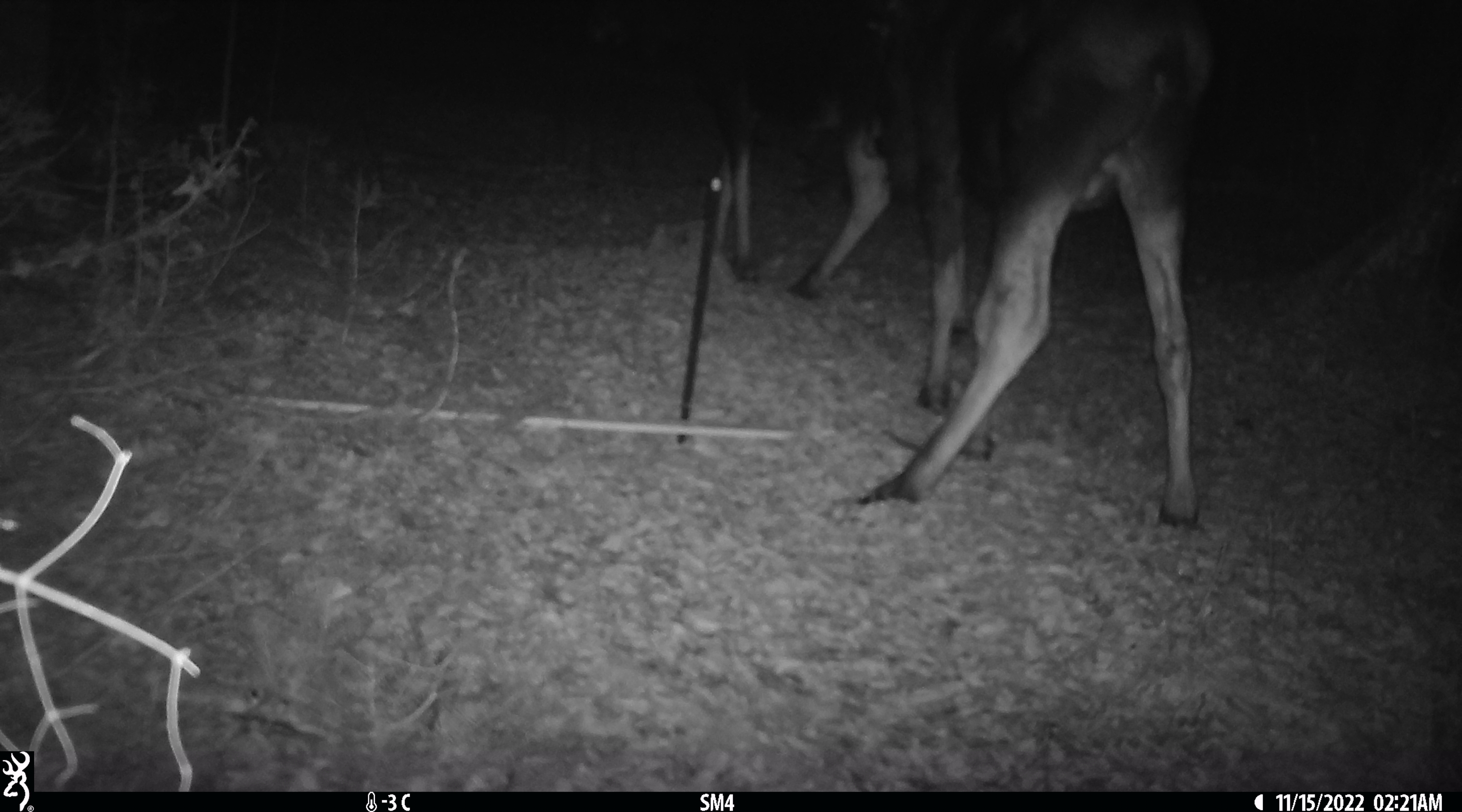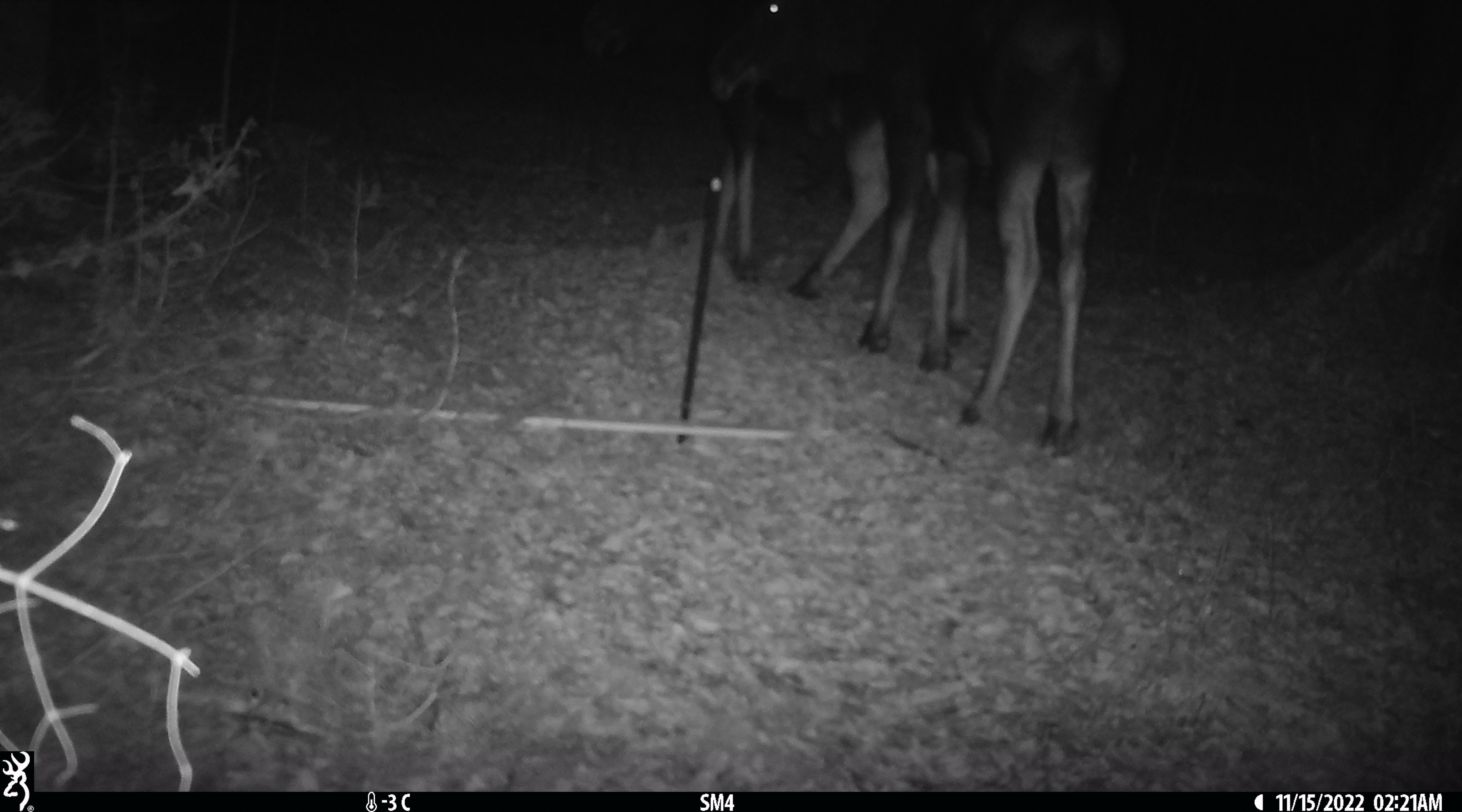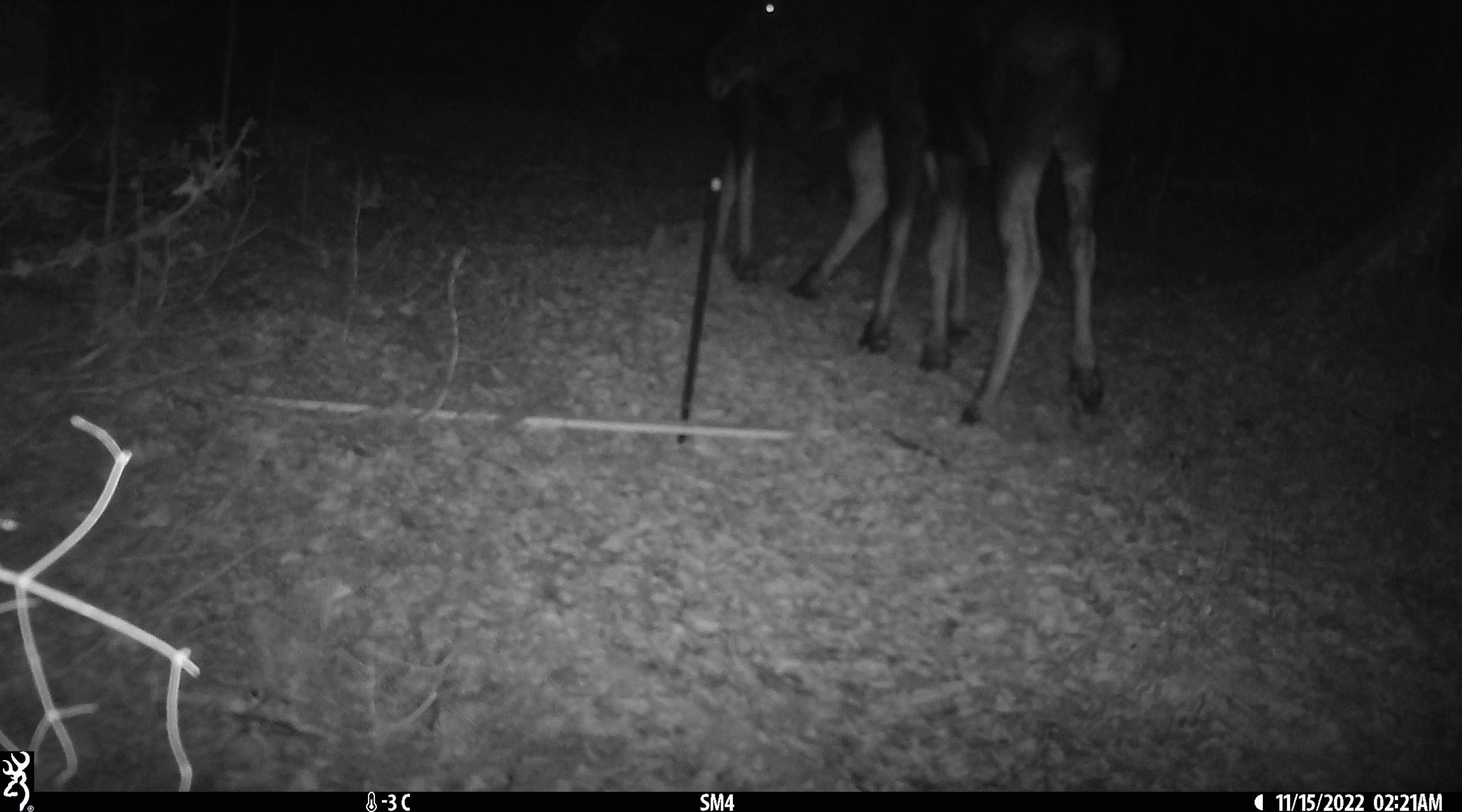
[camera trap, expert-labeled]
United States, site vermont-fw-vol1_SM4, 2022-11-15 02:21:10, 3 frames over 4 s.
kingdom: Animalia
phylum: Chordata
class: Mammalia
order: Artiodactyla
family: Cervidae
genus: Alces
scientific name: Alces alces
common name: moose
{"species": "moose (Alces alces)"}